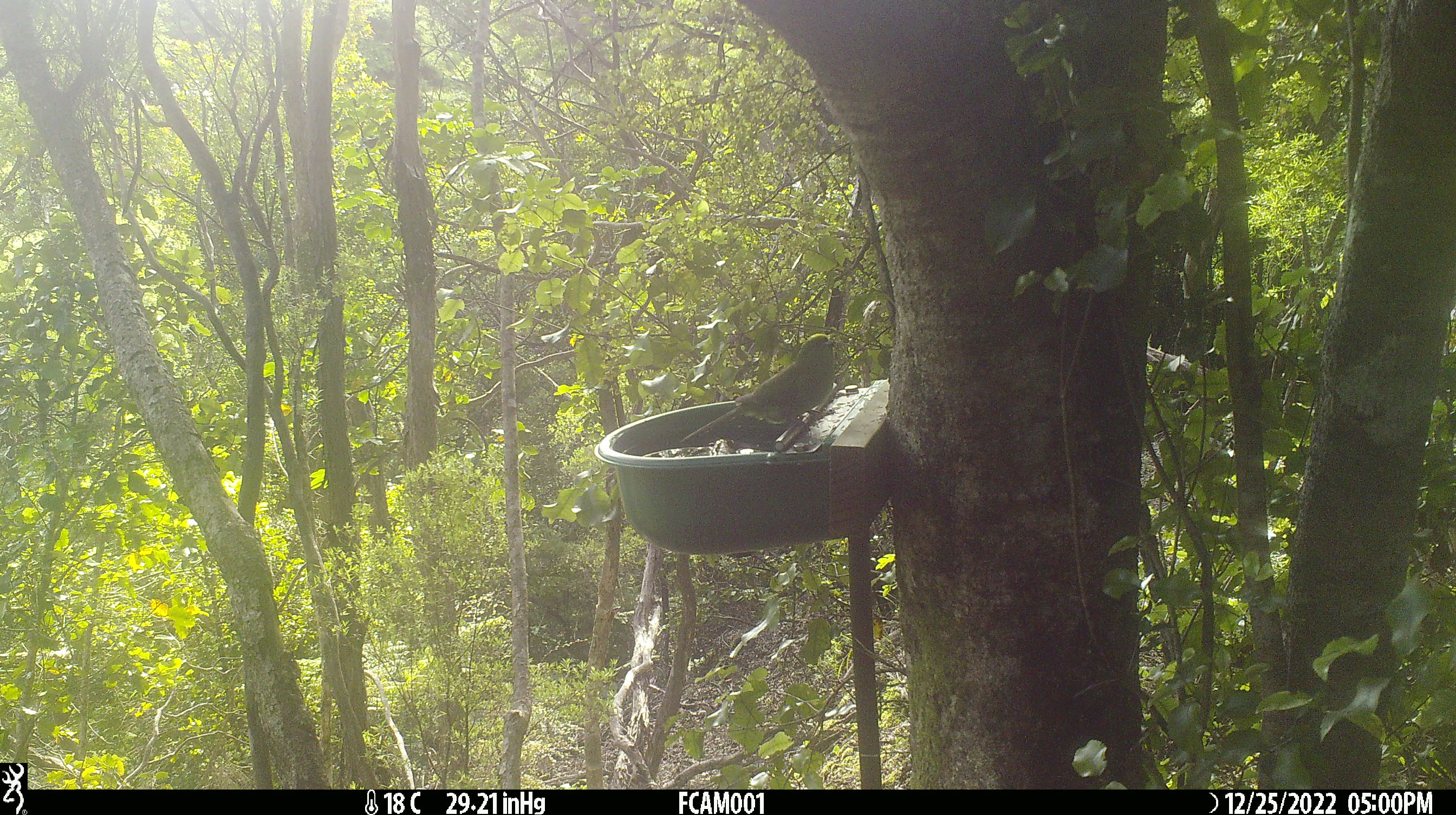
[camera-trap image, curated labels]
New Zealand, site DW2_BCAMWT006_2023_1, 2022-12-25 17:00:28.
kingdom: Animalia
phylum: Chordata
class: Aves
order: Psittaciformes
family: Psittaculidae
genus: Cyanoramphus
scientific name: Cyanoramphus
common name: parakeet